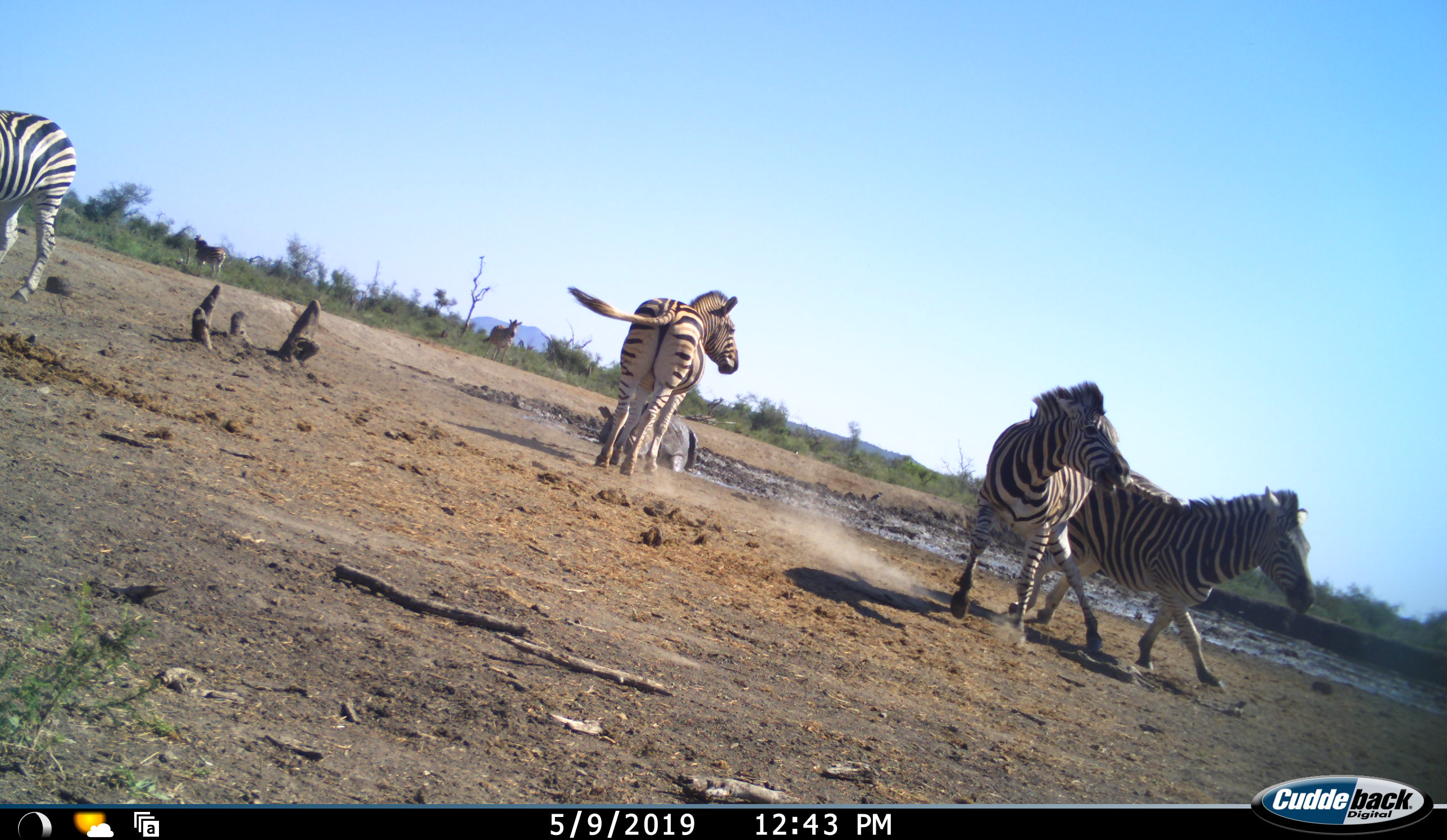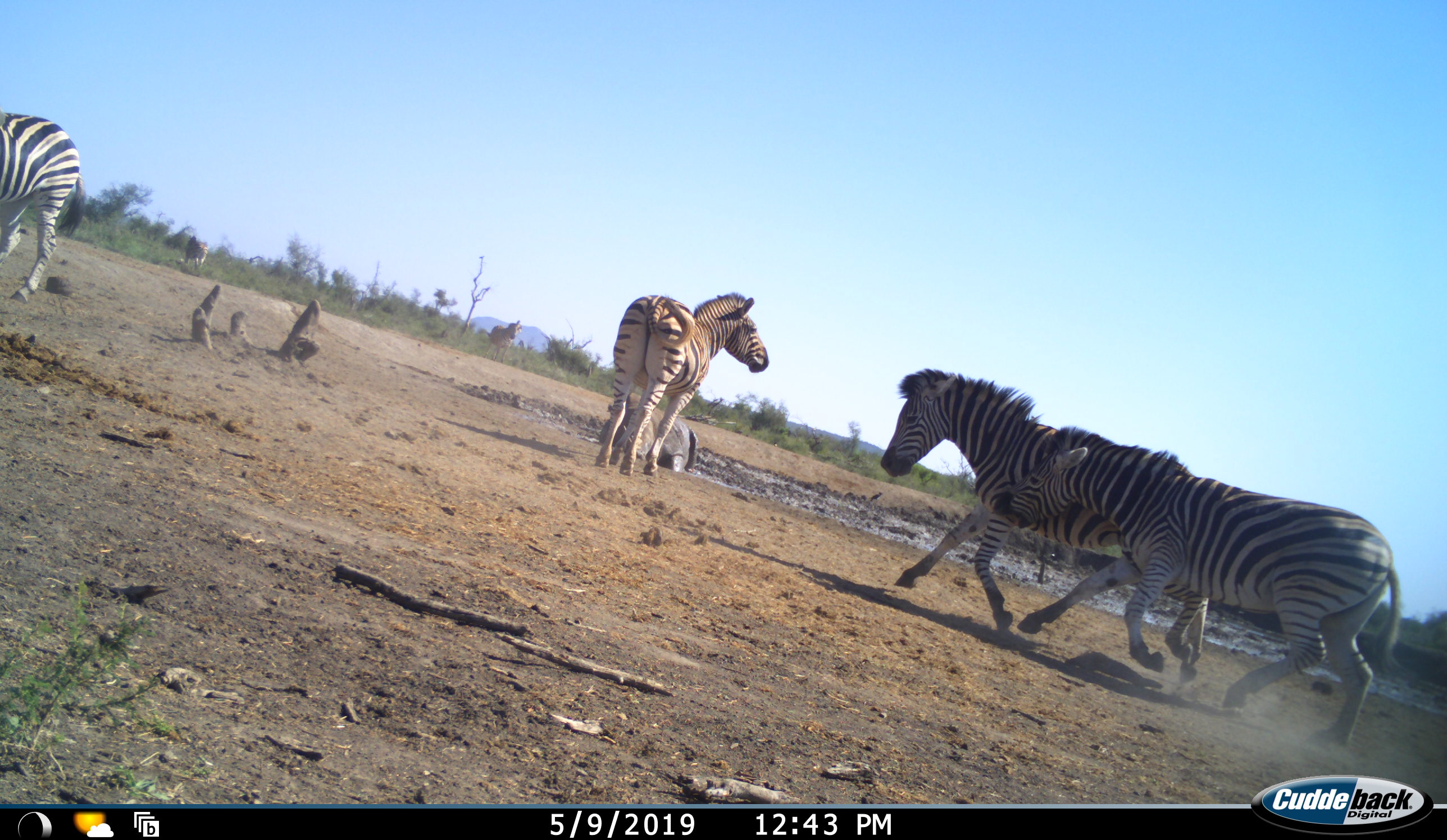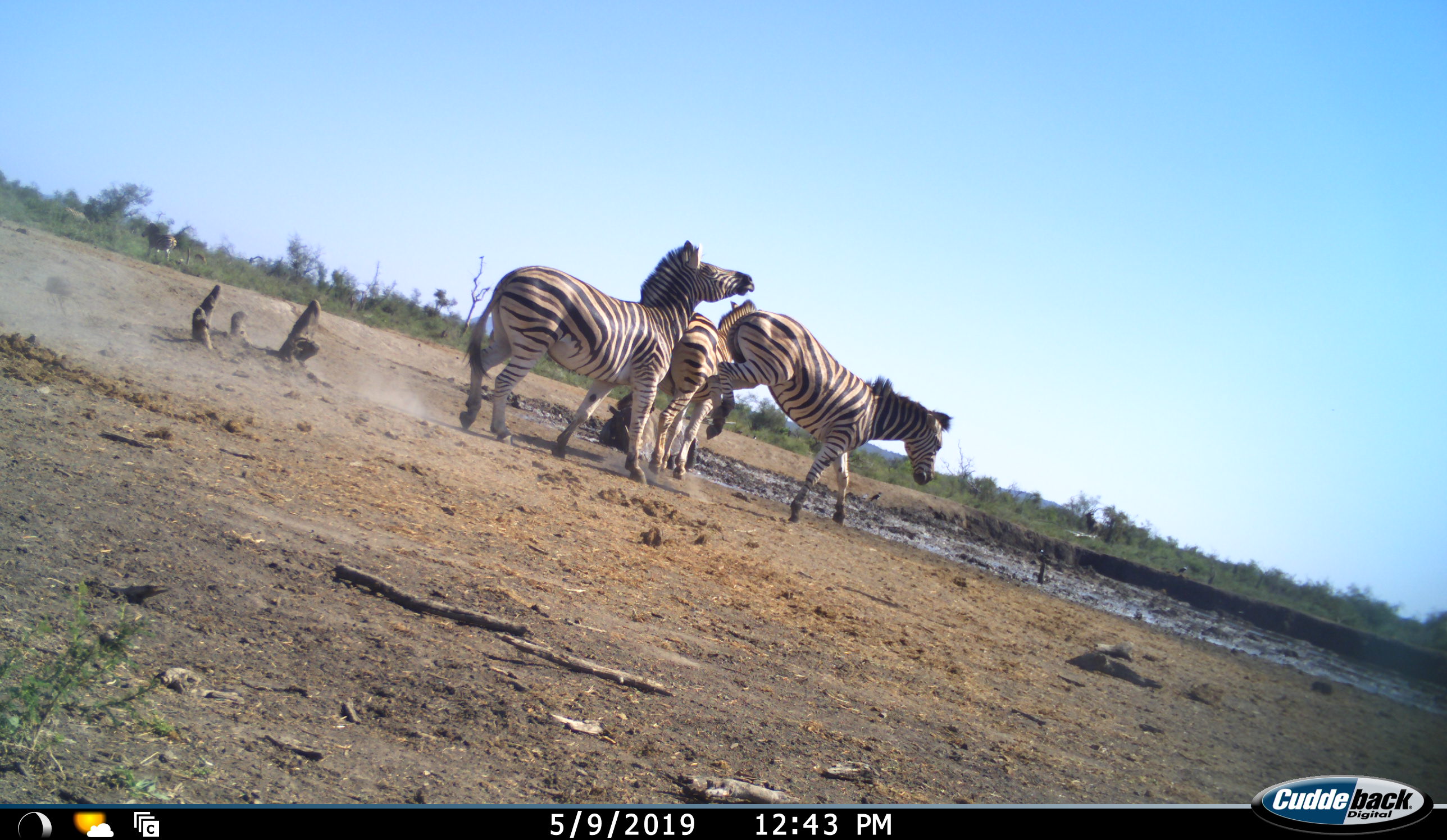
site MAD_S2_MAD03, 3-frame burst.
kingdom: Animalia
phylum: Chordata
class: Mammalia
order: Perissodactyla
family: Equidae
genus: Equus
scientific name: Equus quagga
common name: plains zebra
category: zebraplains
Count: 5.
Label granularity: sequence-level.